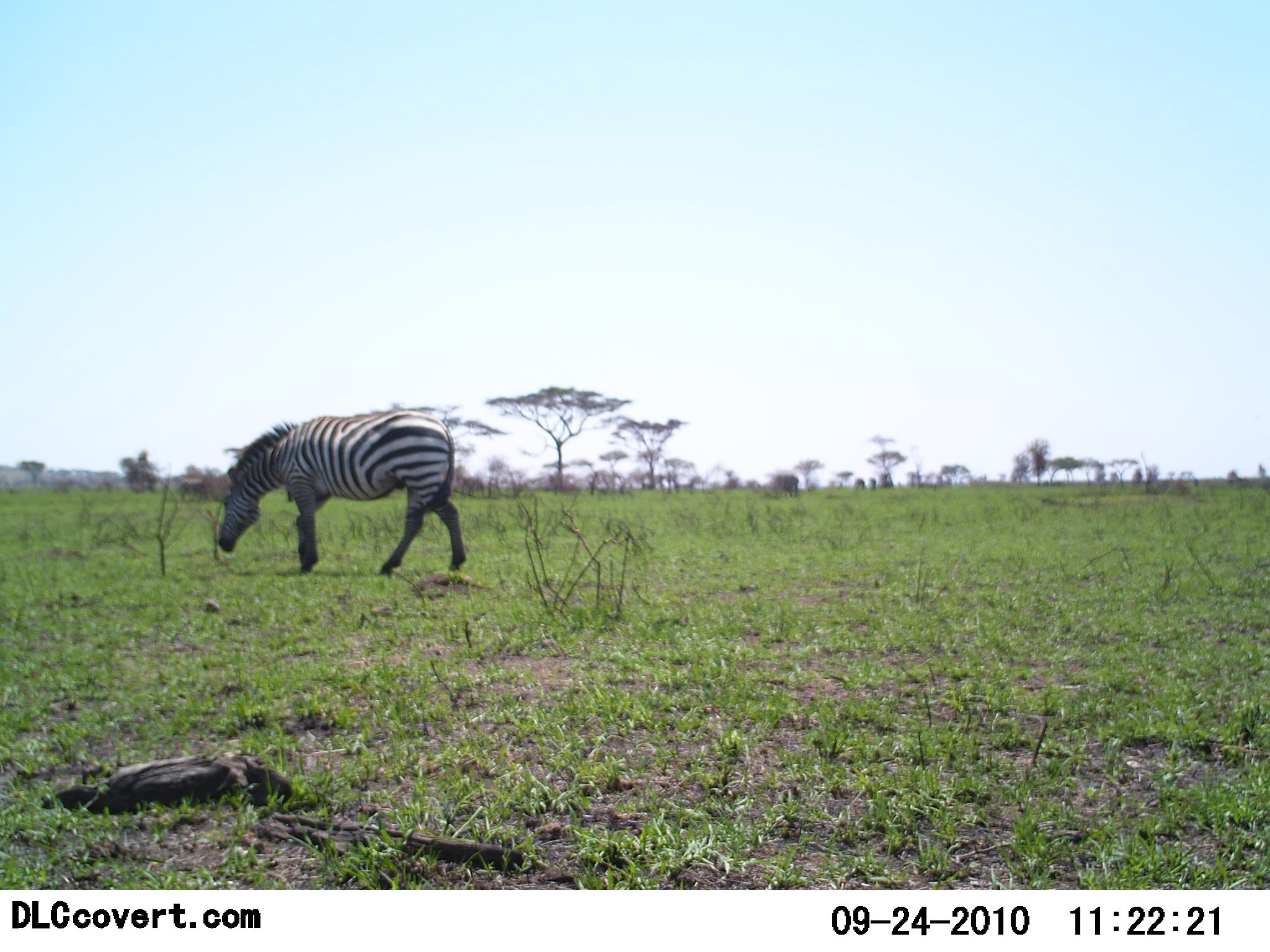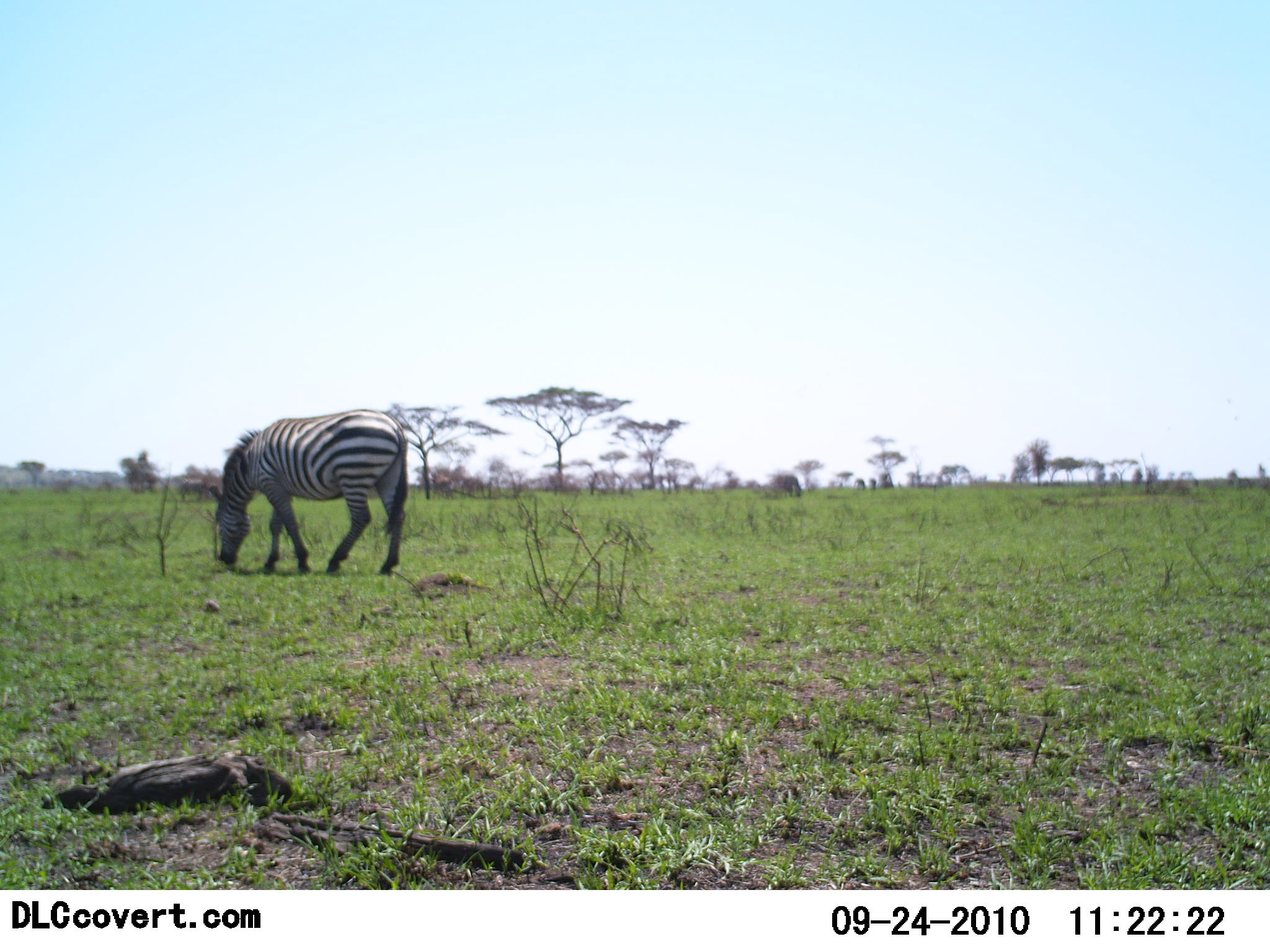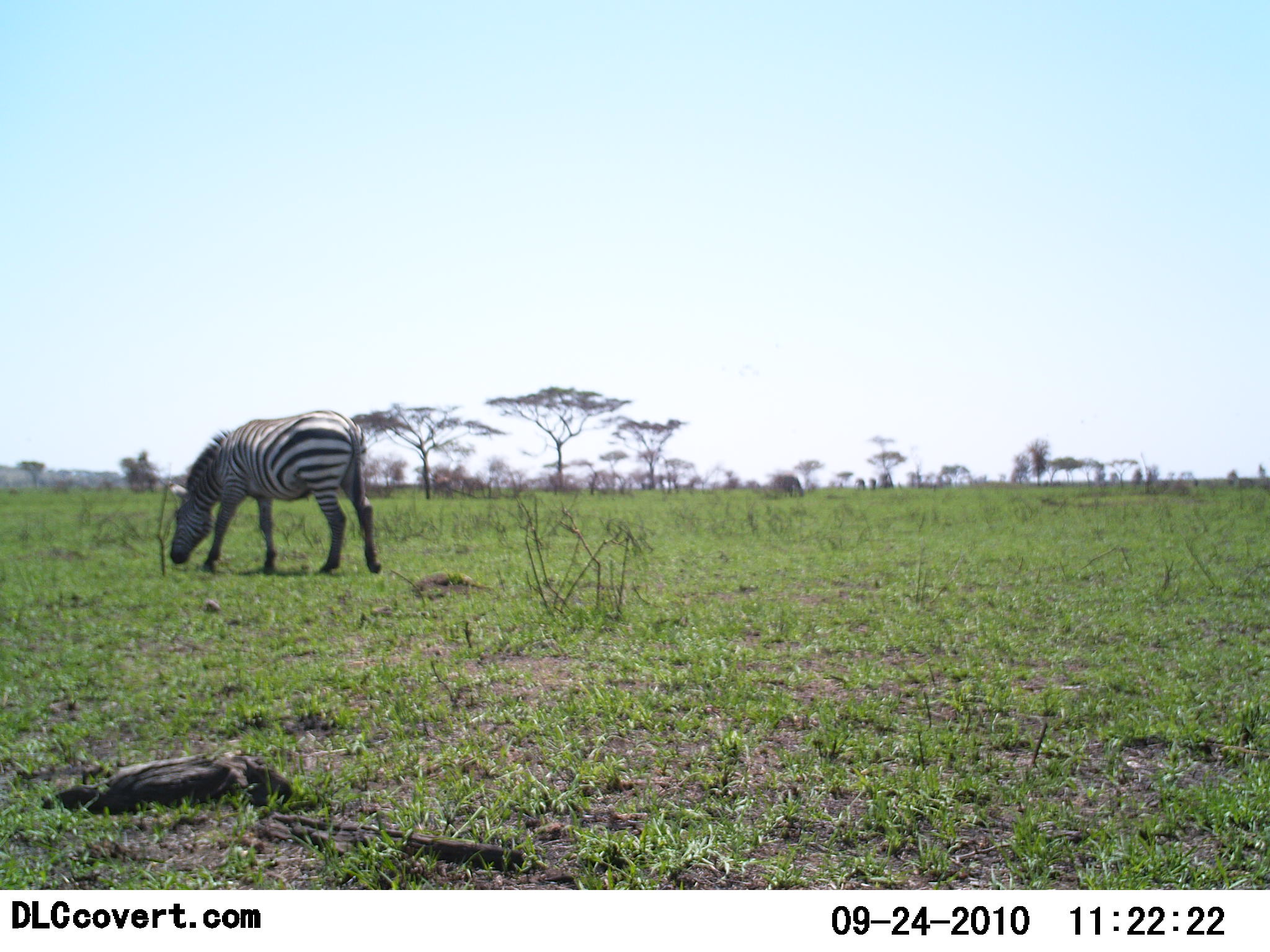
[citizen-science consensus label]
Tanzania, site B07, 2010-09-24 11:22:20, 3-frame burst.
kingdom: Animalia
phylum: Chordata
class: Mammalia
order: Perissodactyla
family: Equidae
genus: Equus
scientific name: Equus quagga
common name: plains zebra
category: zebra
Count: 1.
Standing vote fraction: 31%.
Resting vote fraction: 0%.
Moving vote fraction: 31%.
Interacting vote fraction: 0%.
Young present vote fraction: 0%.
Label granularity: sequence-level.